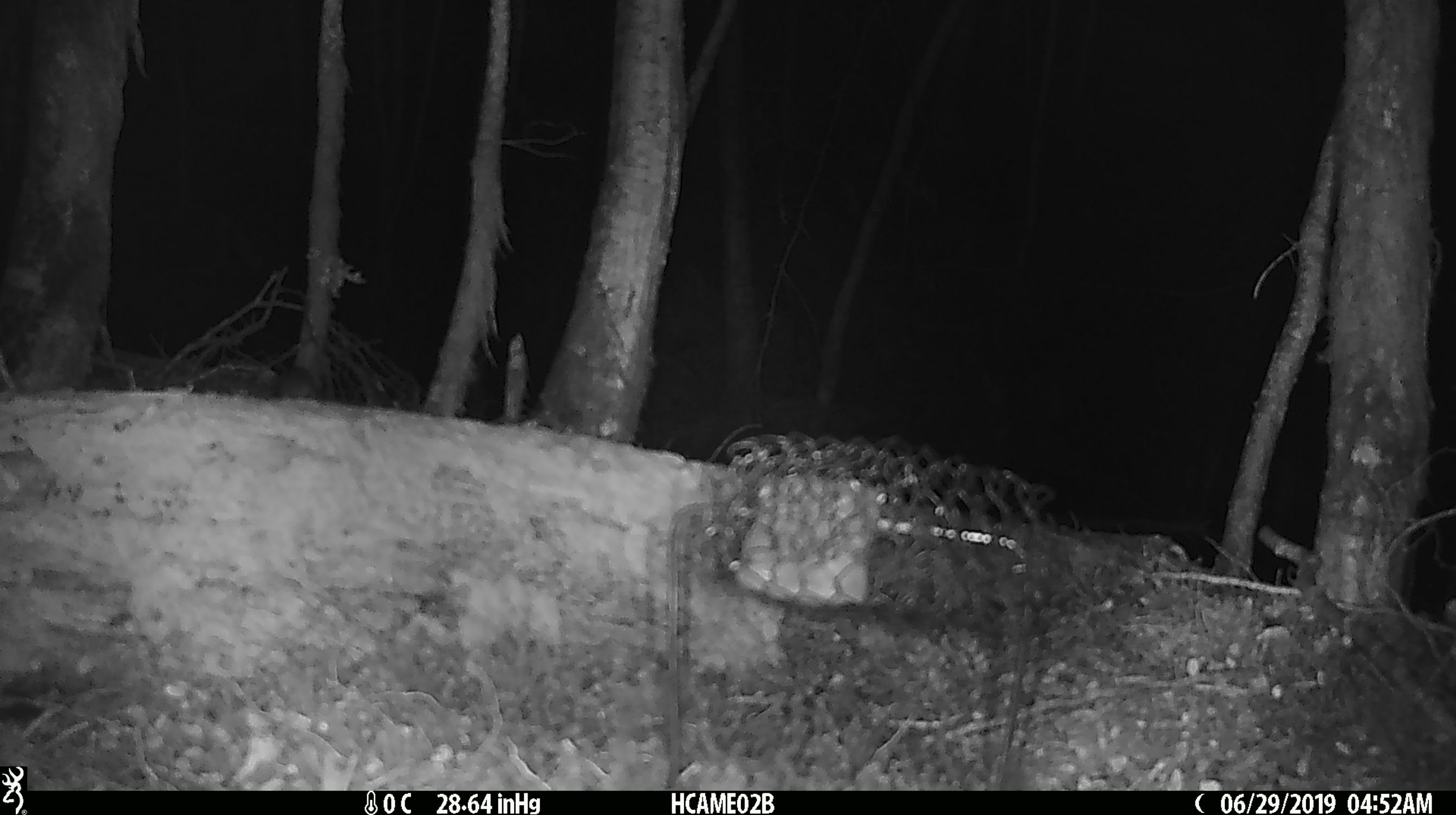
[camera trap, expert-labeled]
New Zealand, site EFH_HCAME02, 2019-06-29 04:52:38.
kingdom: Animalia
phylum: Chordata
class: Mammalia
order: Rodentia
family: Muridae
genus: Mus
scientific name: Mus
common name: mouse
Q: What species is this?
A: Mouse (Mus).